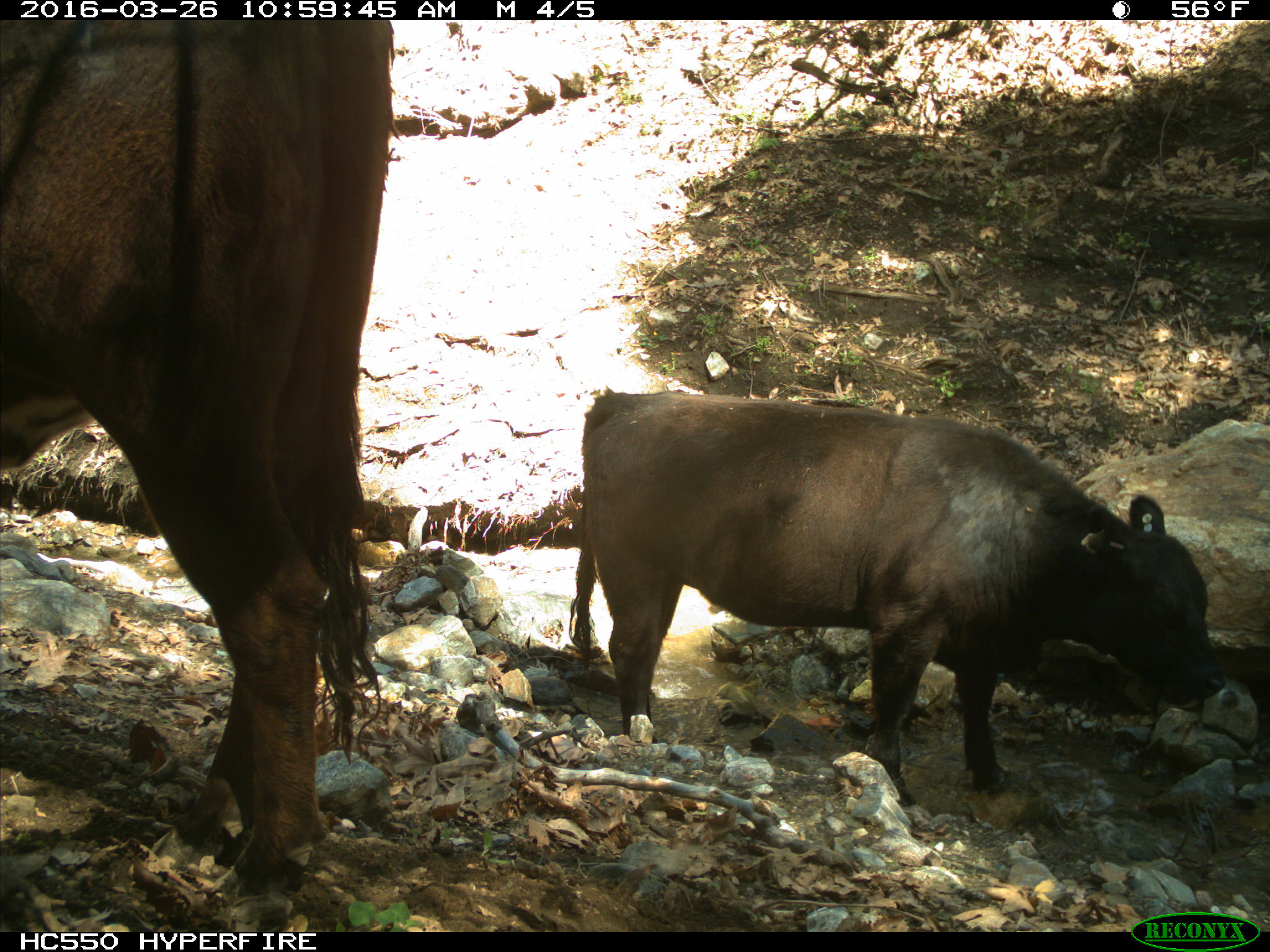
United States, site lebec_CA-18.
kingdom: Animalia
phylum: Chordata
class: Mammalia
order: Artiodactyla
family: Bovidae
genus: Bos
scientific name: Bos taurus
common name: domestic cow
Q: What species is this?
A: Bos taurus (domestic cow).